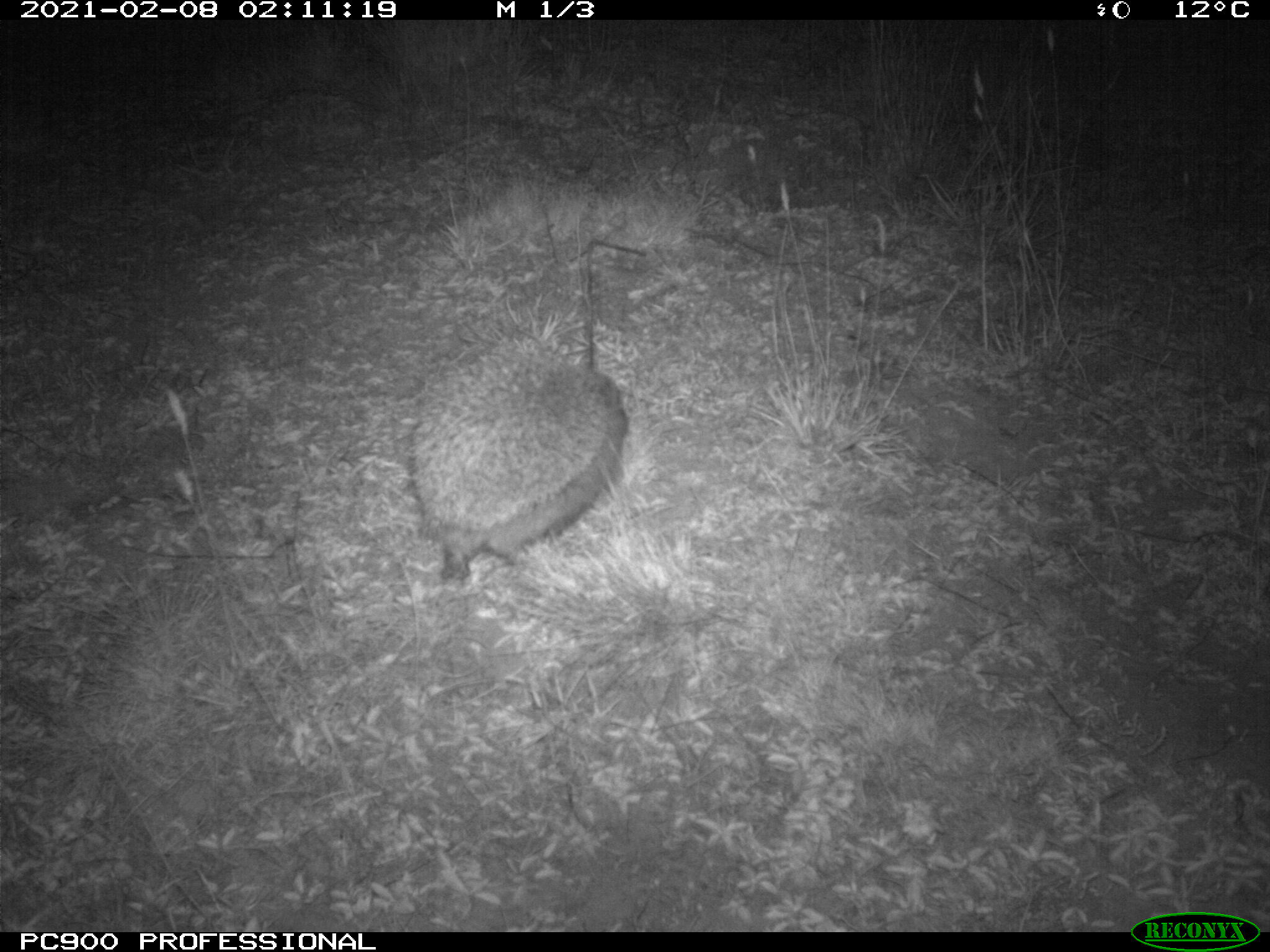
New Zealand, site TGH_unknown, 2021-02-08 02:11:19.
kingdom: Animalia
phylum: Chordata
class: Mammalia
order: Eulipotyphla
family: Erinaceidae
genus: Erinaceus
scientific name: Erinaceus europaeus europaeus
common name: european hedgehog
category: hedgehog